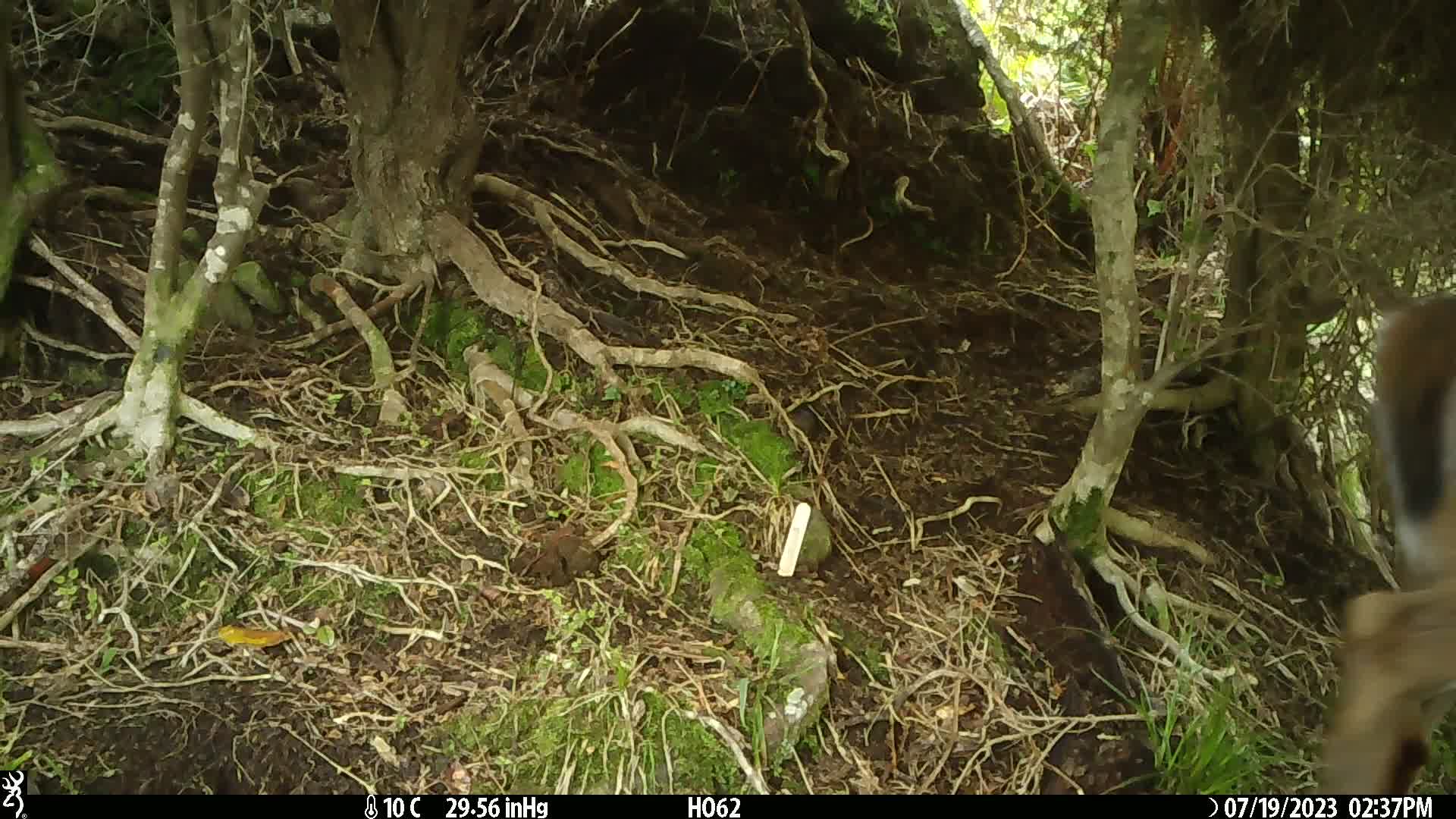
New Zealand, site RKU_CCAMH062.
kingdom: Animalia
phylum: Chordata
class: Mammalia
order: Artiodactyla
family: Cervidae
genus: Odocoileus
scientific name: Odocoileus virginianus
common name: white-tailed deer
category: white tailed deer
White tailed deer (white-tailed deer) (Odocoileus virginianus).